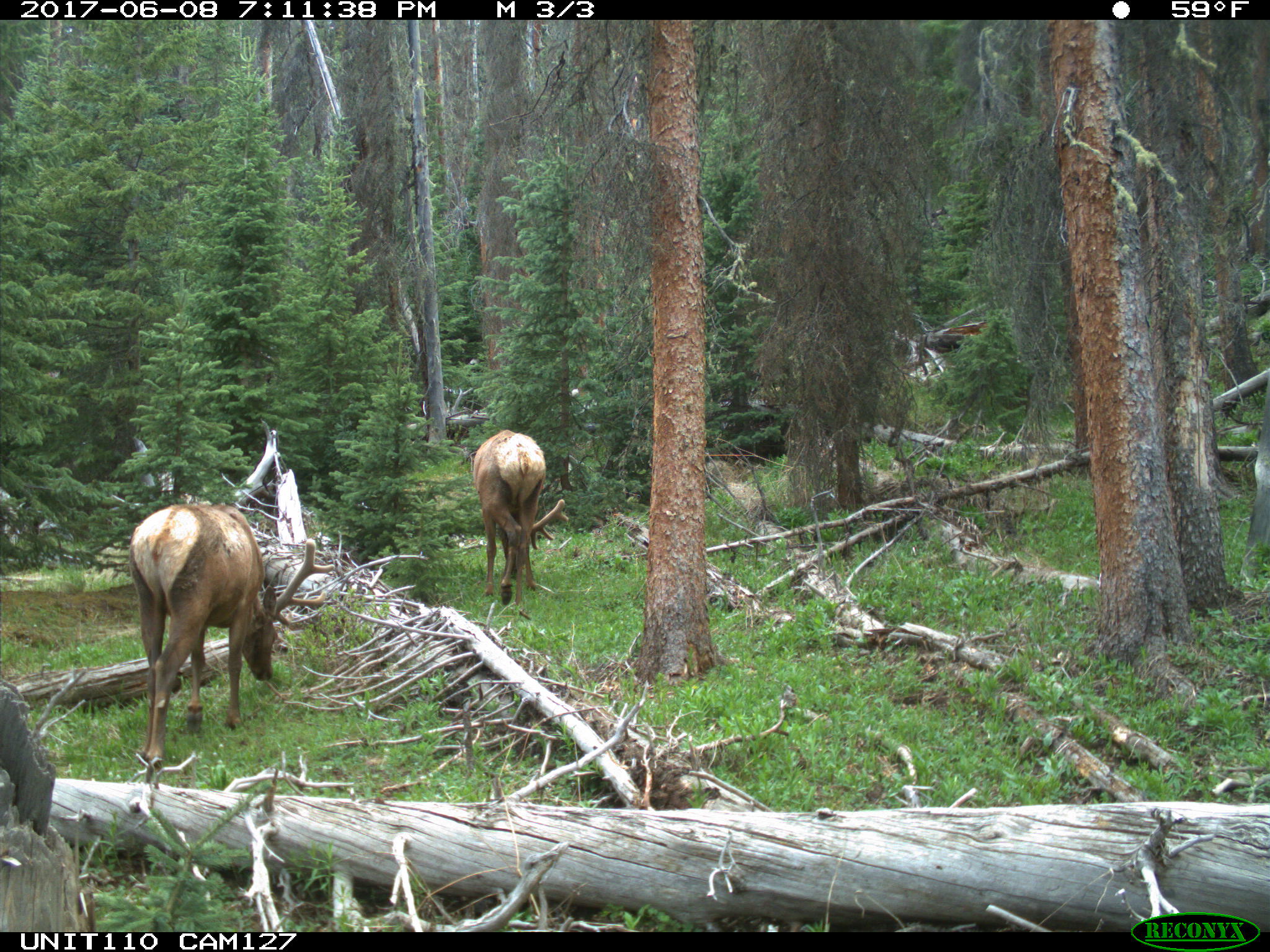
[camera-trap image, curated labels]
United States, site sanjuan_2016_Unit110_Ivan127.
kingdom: Animalia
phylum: Chordata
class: Mammalia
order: Artiodactyla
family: Cervidae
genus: Cervus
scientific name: Cervus elaphus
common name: red deer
Cervus elaphus (red deer).